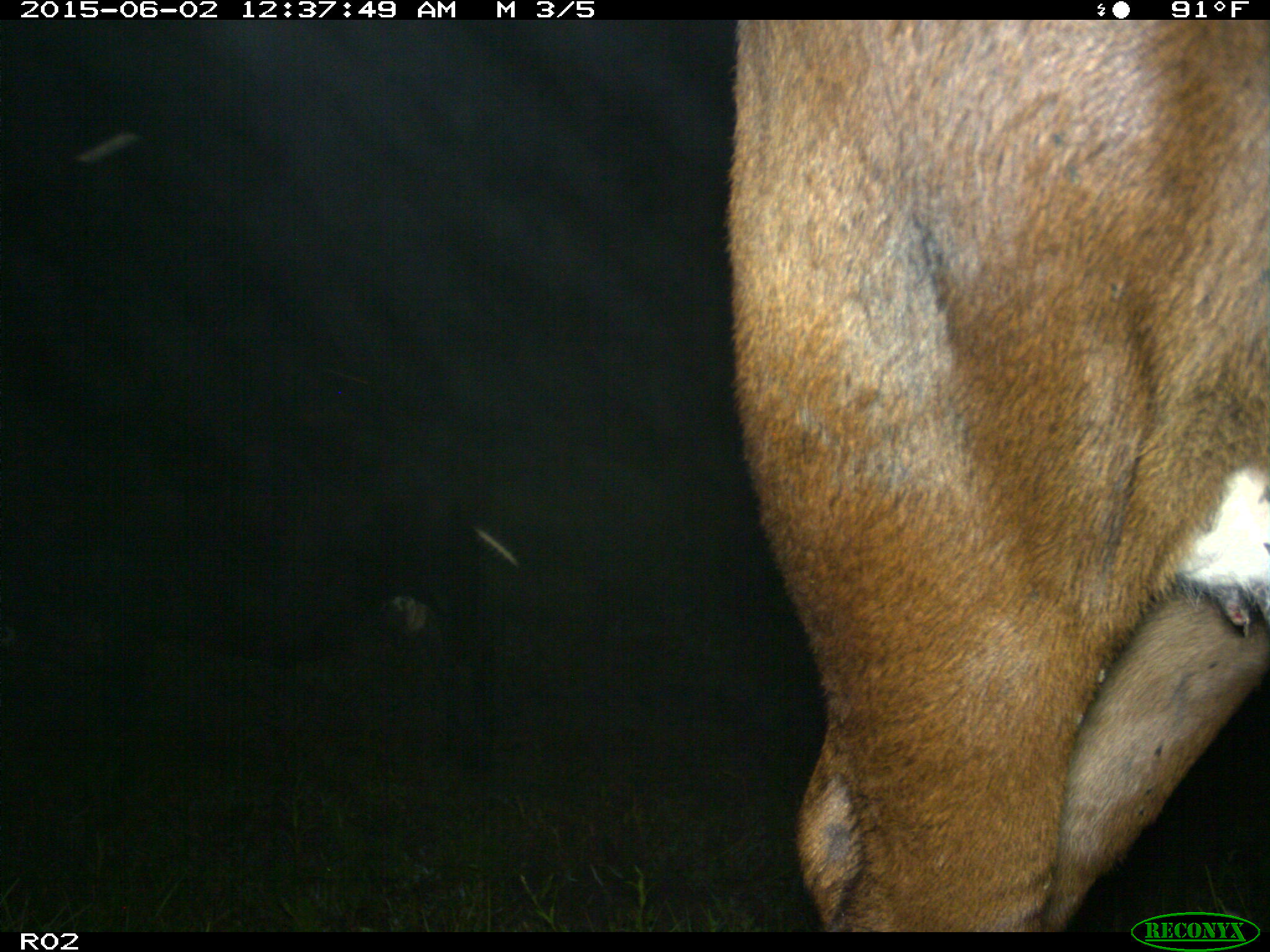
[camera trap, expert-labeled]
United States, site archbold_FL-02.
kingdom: Animalia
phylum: Chordata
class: Mammalia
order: Artiodactyla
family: Bovidae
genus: Bos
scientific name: Bos taurus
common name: domestic cow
Bos taurus (domestic cow).